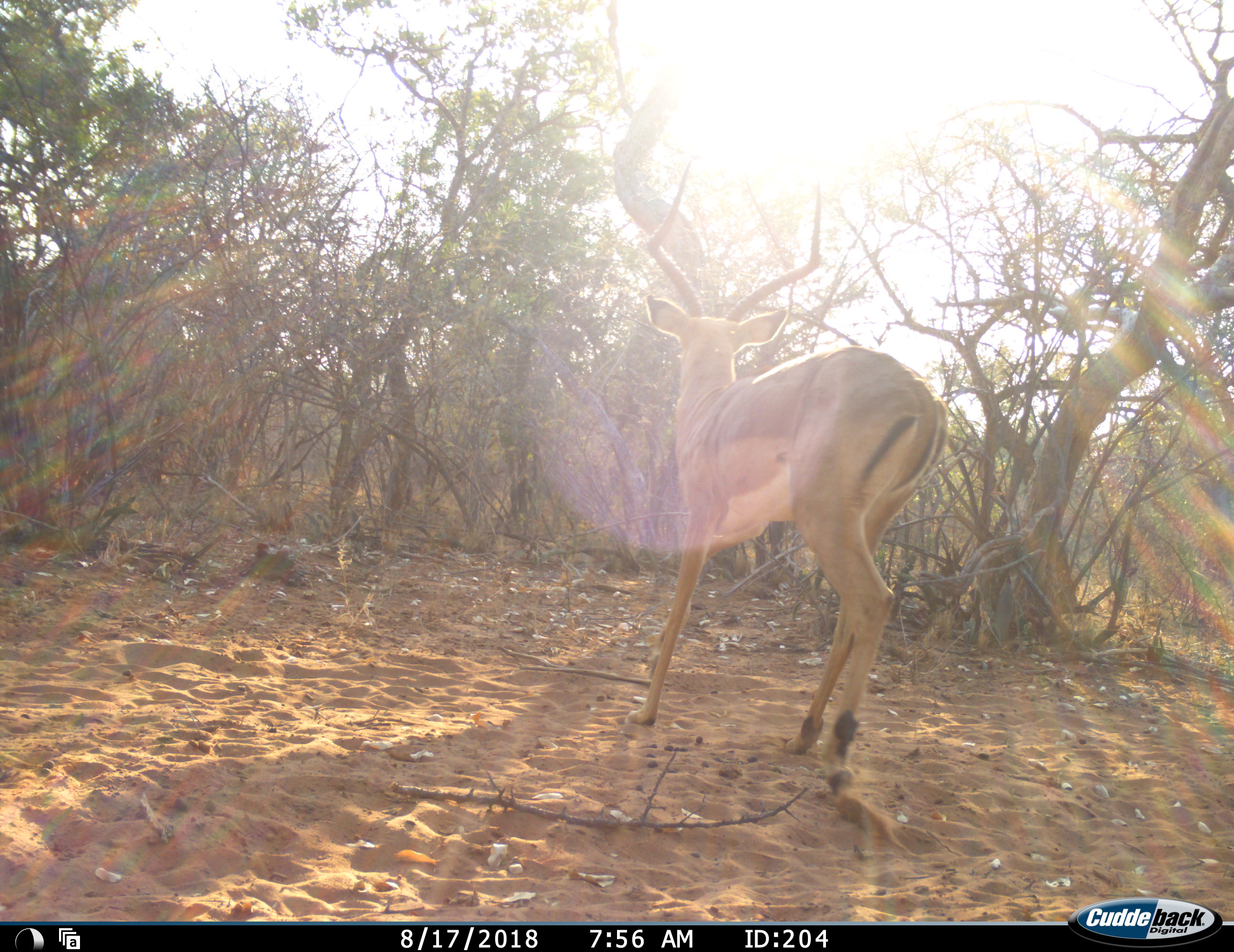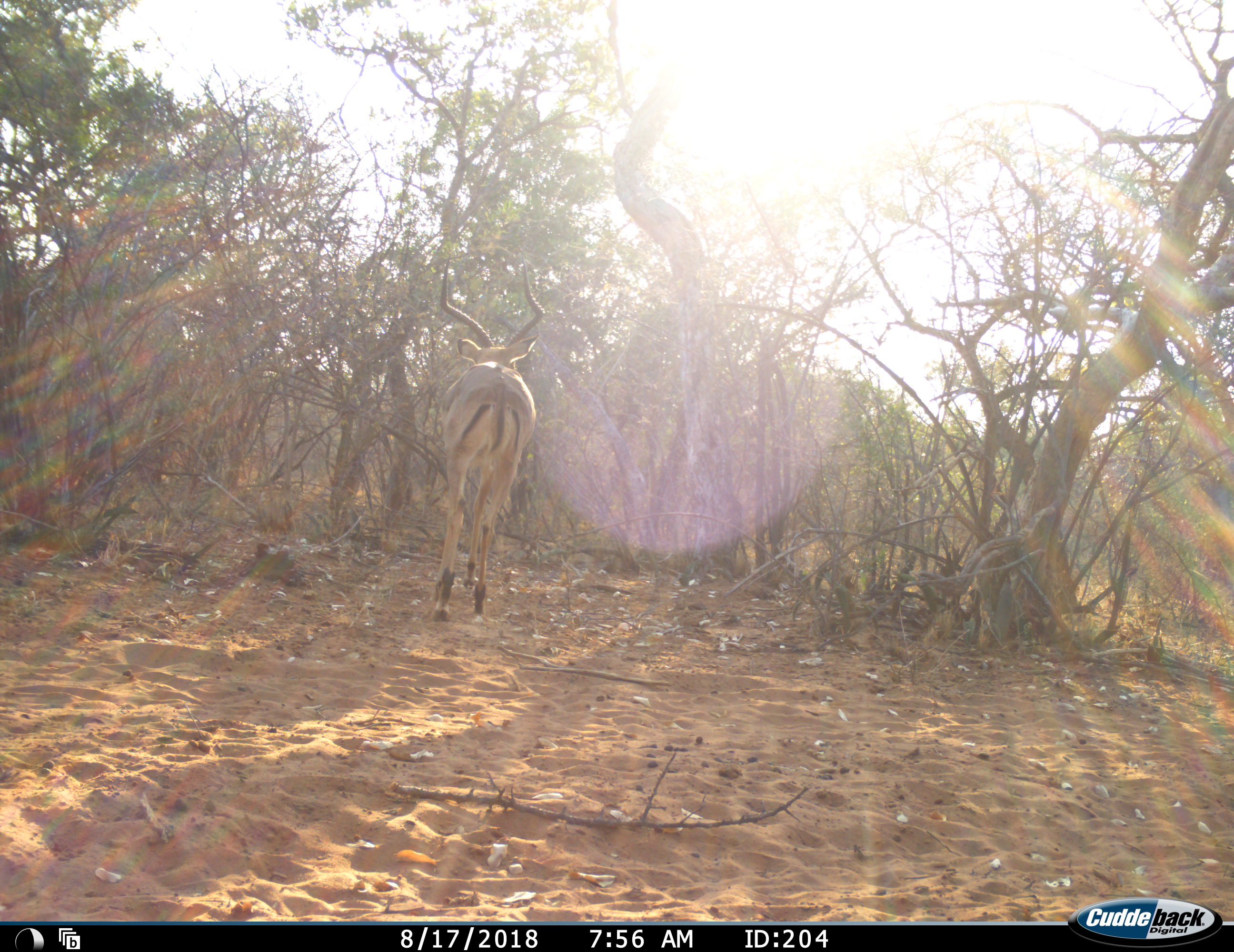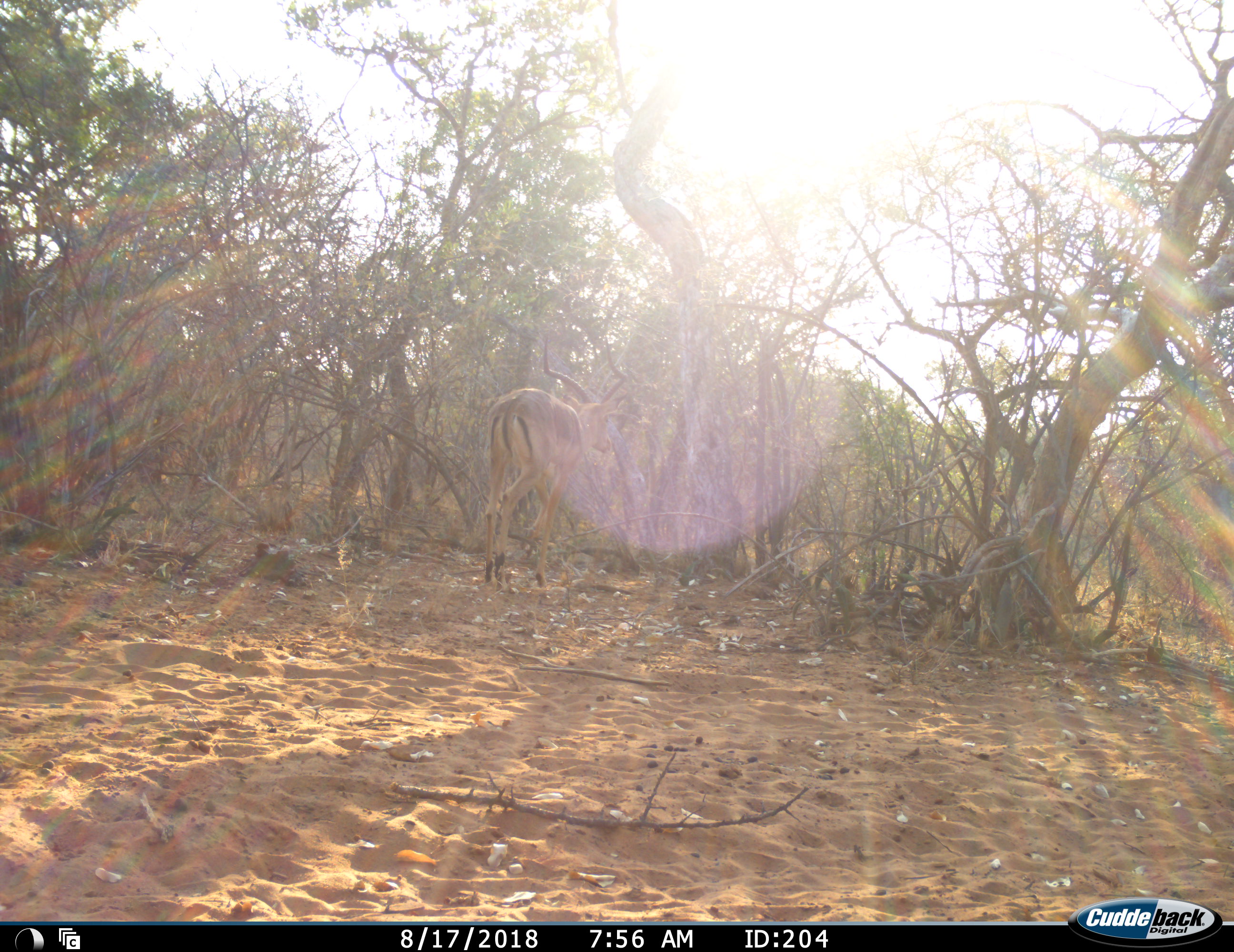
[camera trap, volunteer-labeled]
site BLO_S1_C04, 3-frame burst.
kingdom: Animalia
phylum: Chordata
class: Mammalia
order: Artiodactyla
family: Bovidae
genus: Aepyceros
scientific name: Aepyceros melampus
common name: impala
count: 1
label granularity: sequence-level